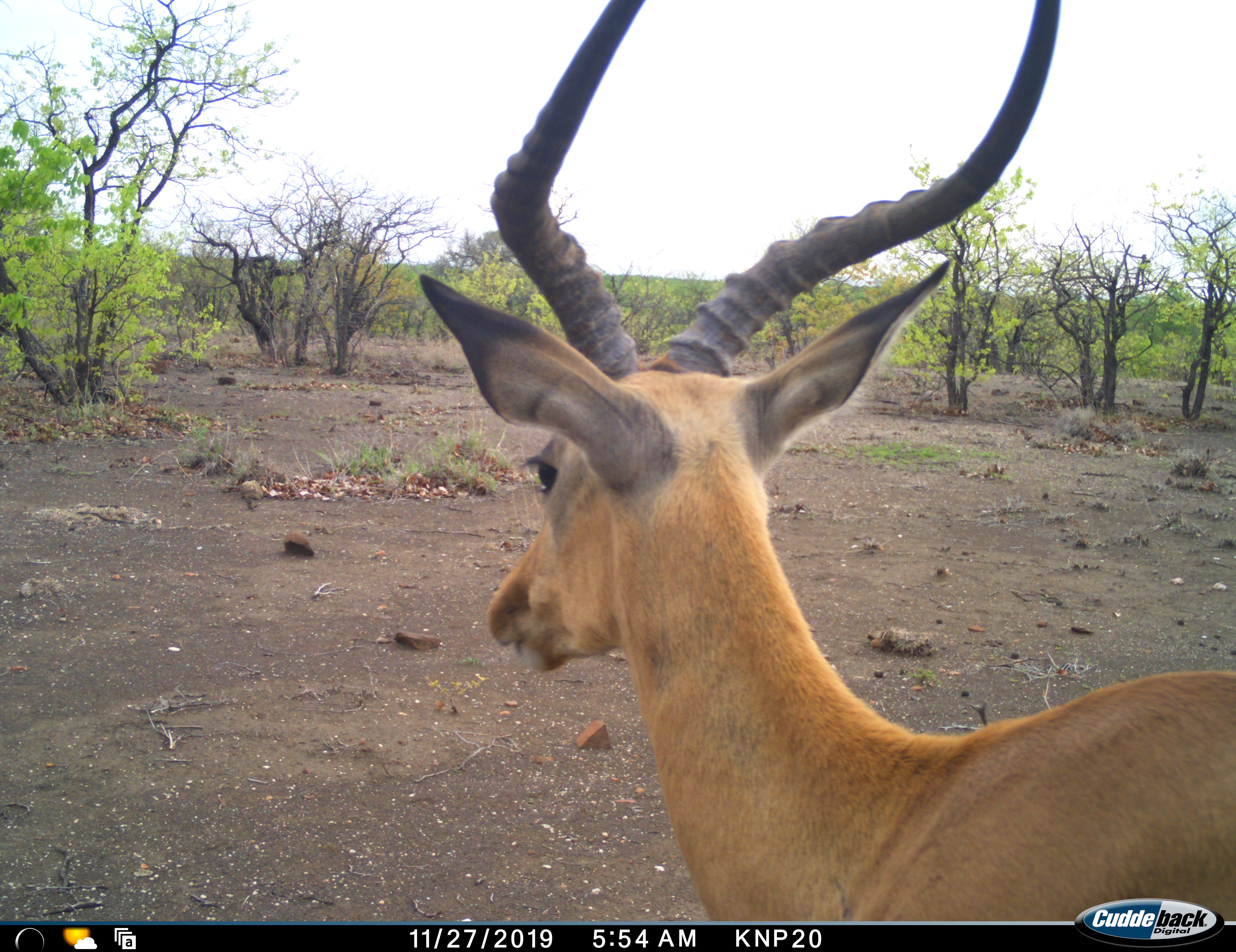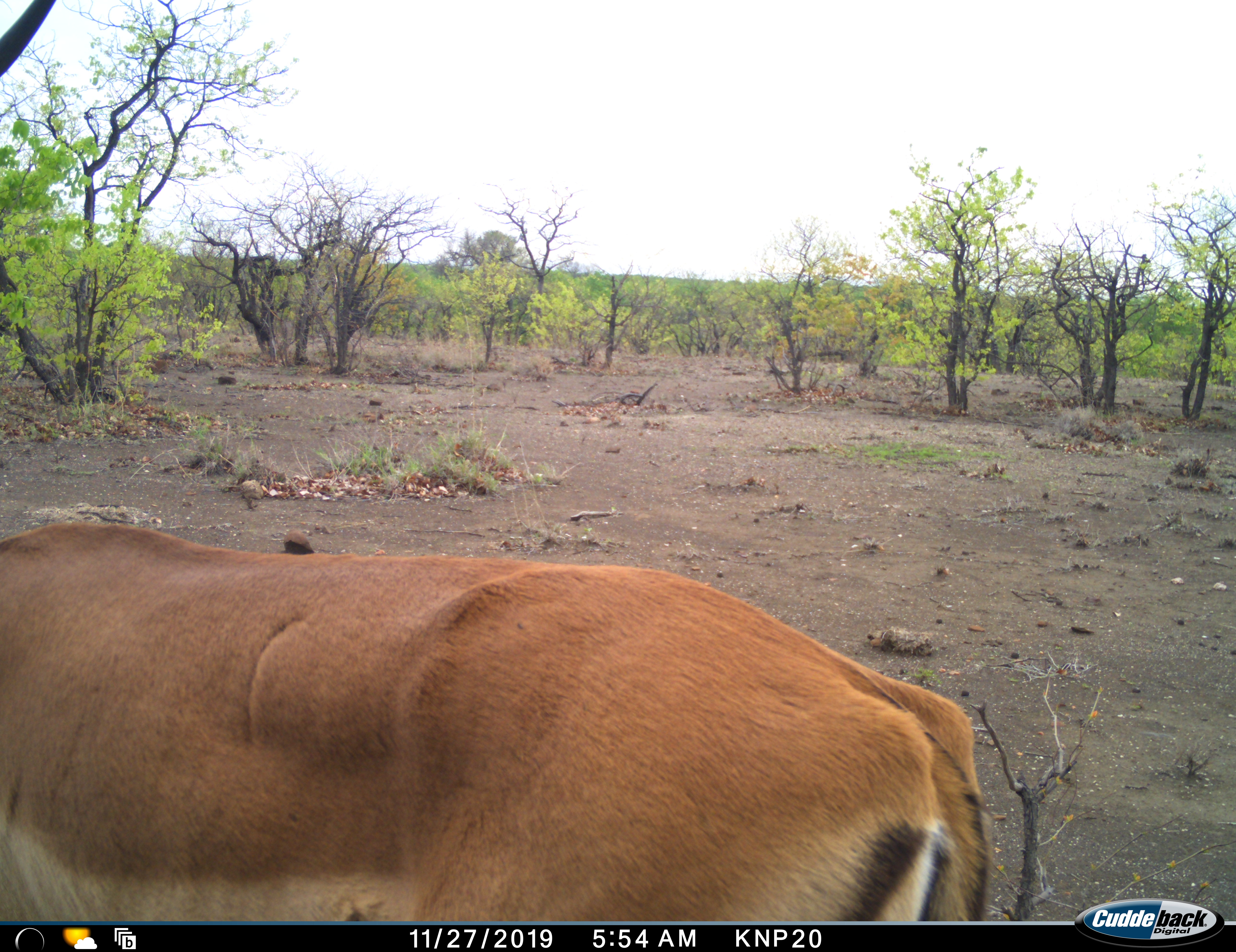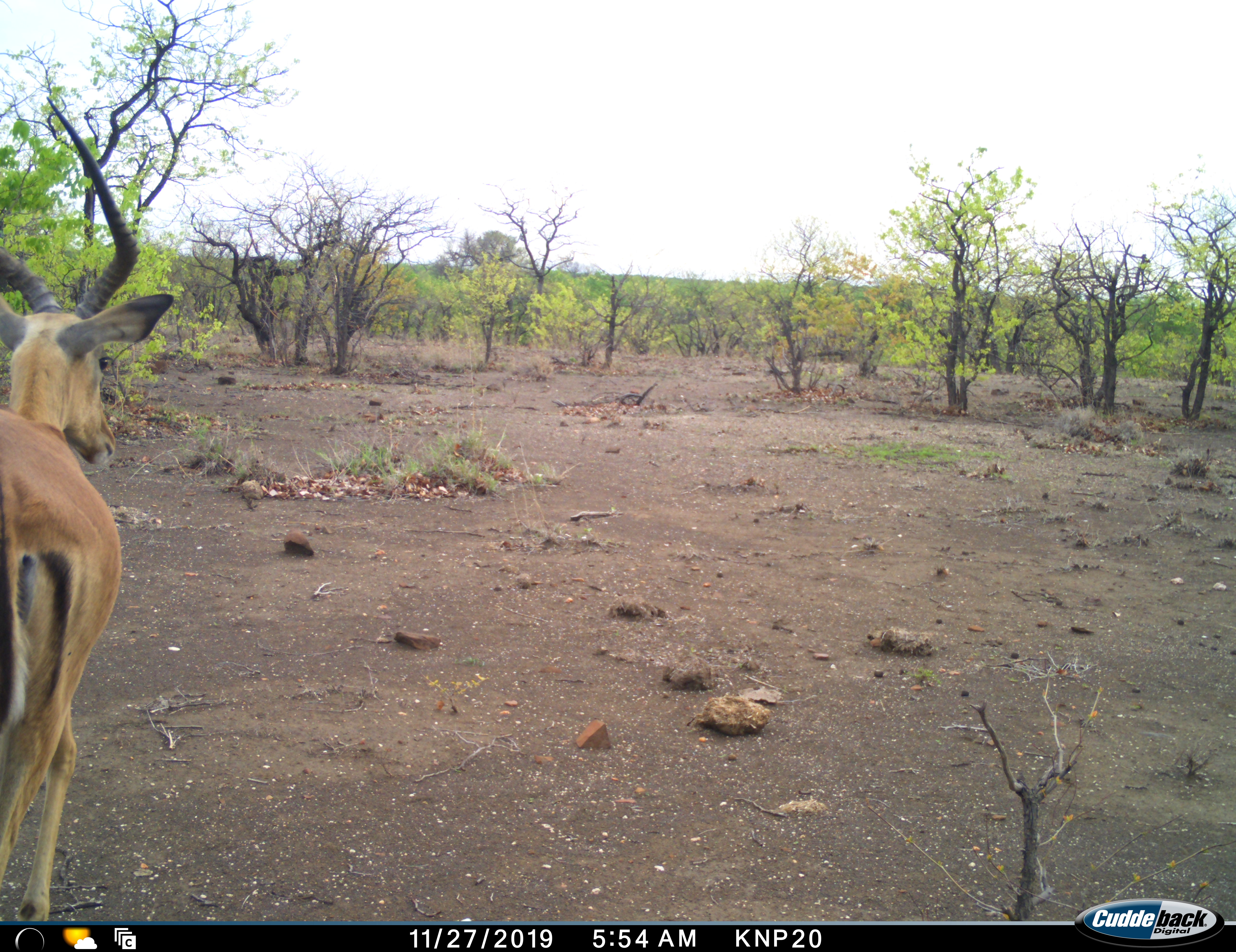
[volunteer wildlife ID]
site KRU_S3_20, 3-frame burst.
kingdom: Animalia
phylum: Chordata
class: Mammalia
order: Artiodactyla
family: Bovidae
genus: Aepyceros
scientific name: Aepyceros melampus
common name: impala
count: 1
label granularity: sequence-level